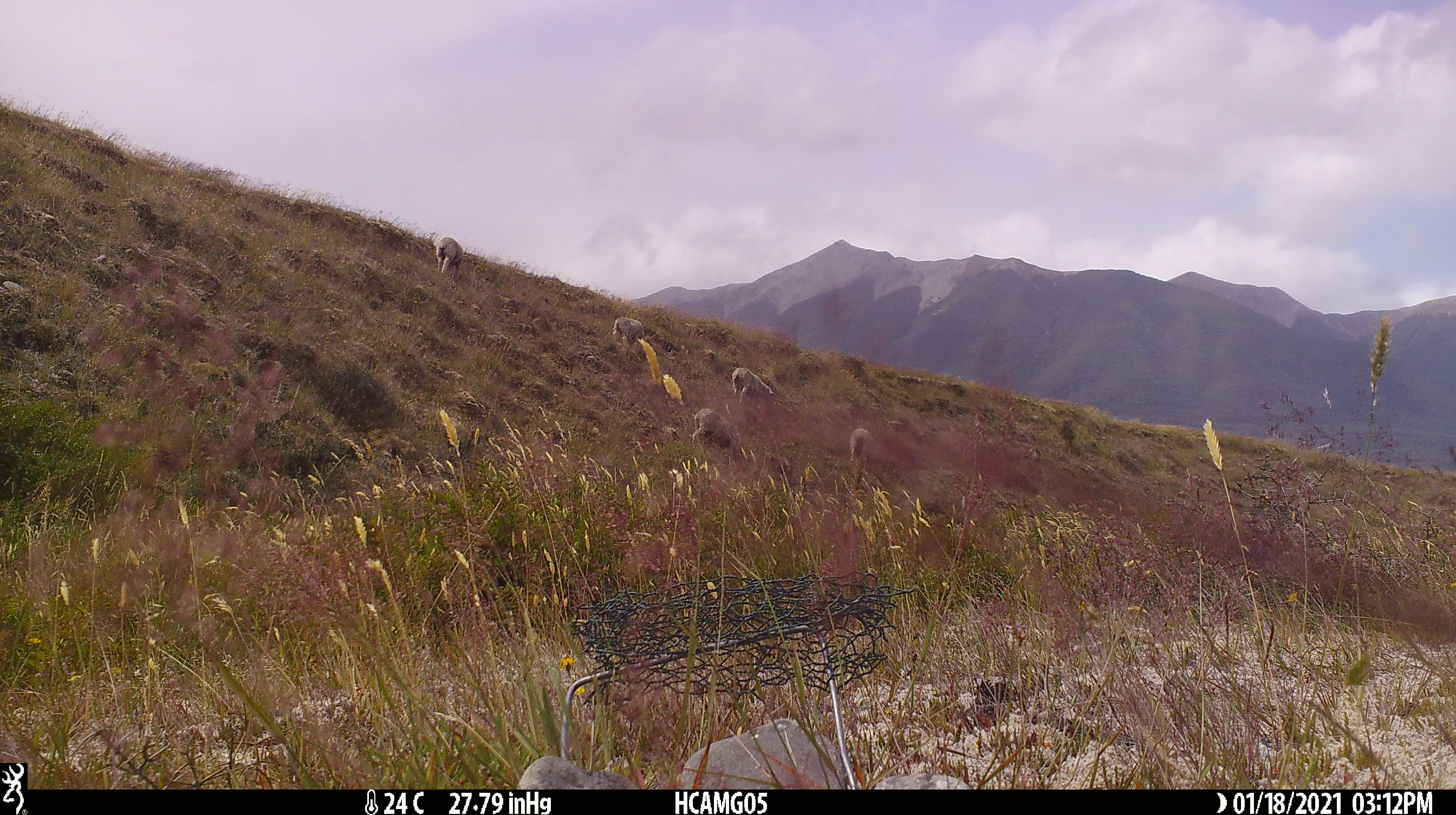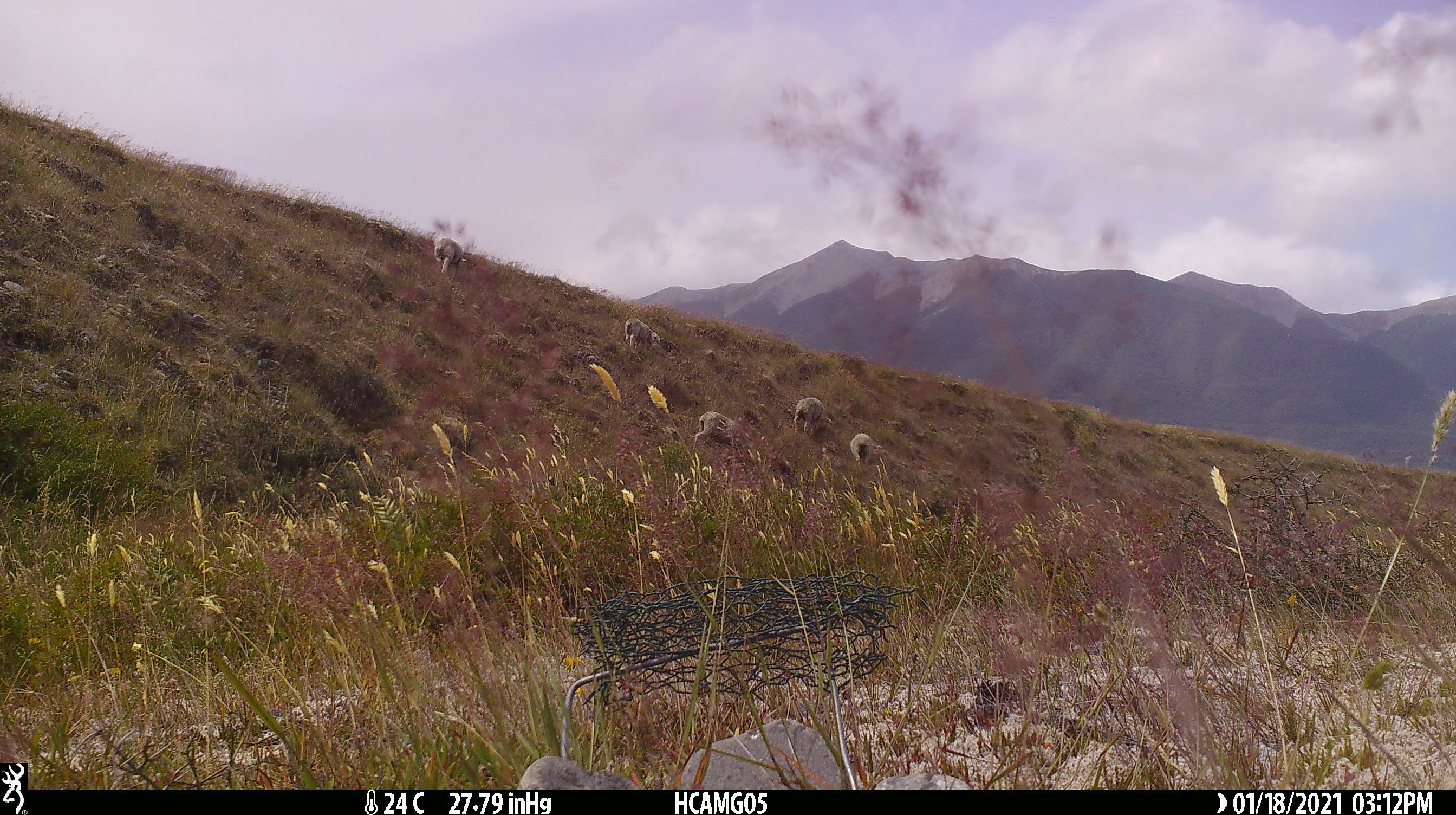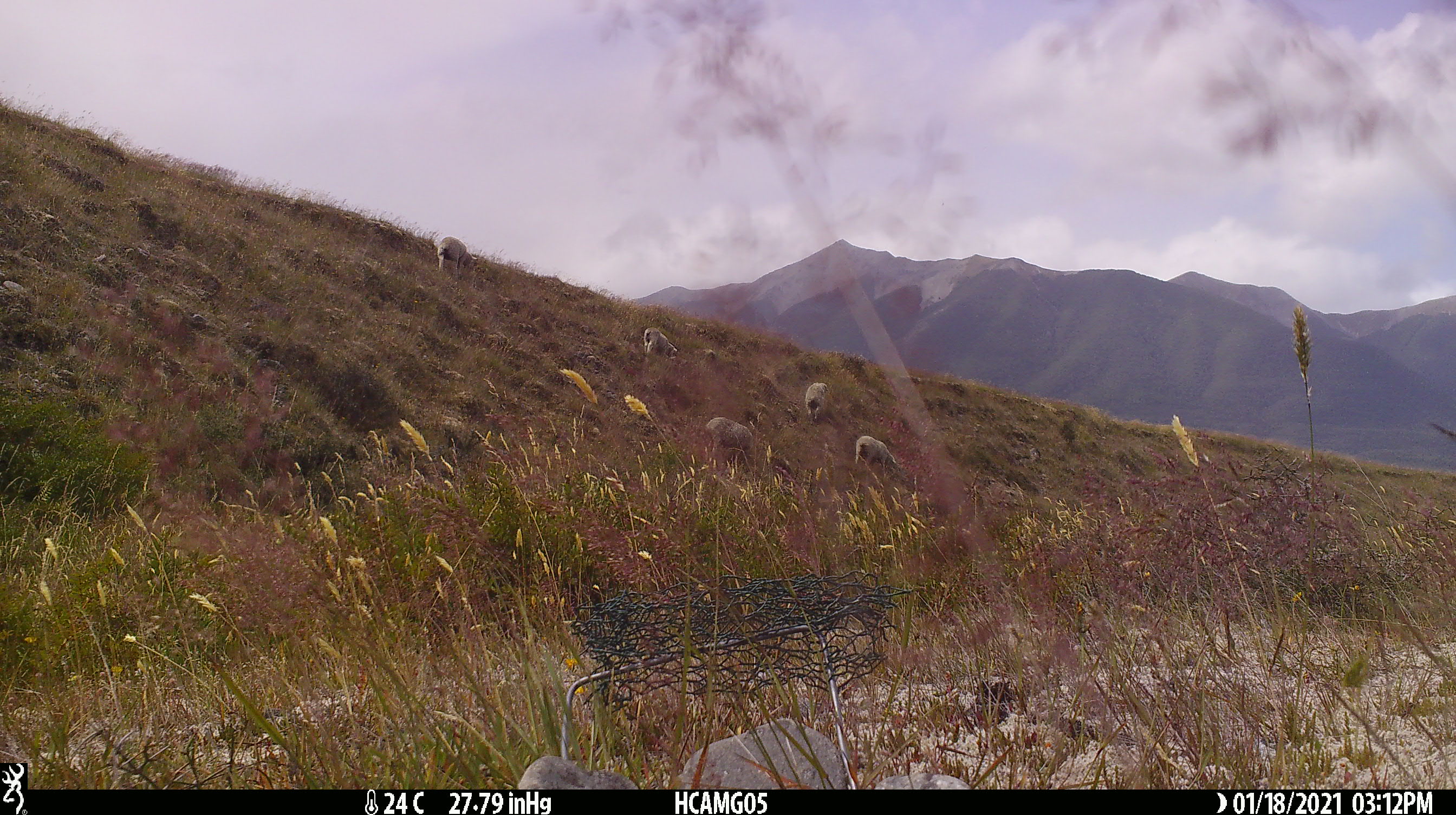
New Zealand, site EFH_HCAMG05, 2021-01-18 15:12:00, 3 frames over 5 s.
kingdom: Animalia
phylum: Chordata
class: Mammalia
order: Artiodactyla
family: Bovidae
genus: Ovis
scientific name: Ovis aries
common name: domestic sheep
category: sheep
Sheep (domestic sheep) (Ovis aries).